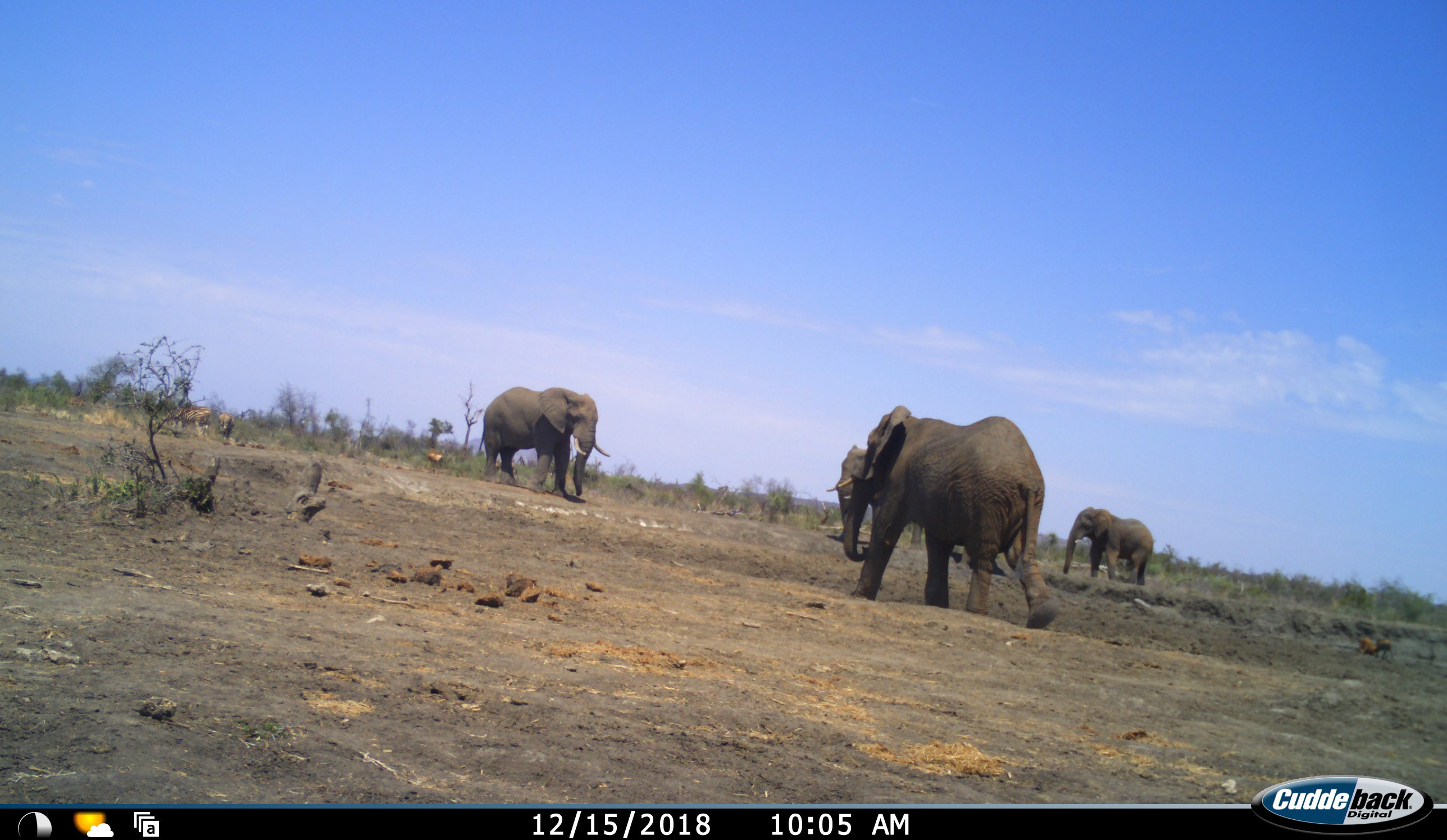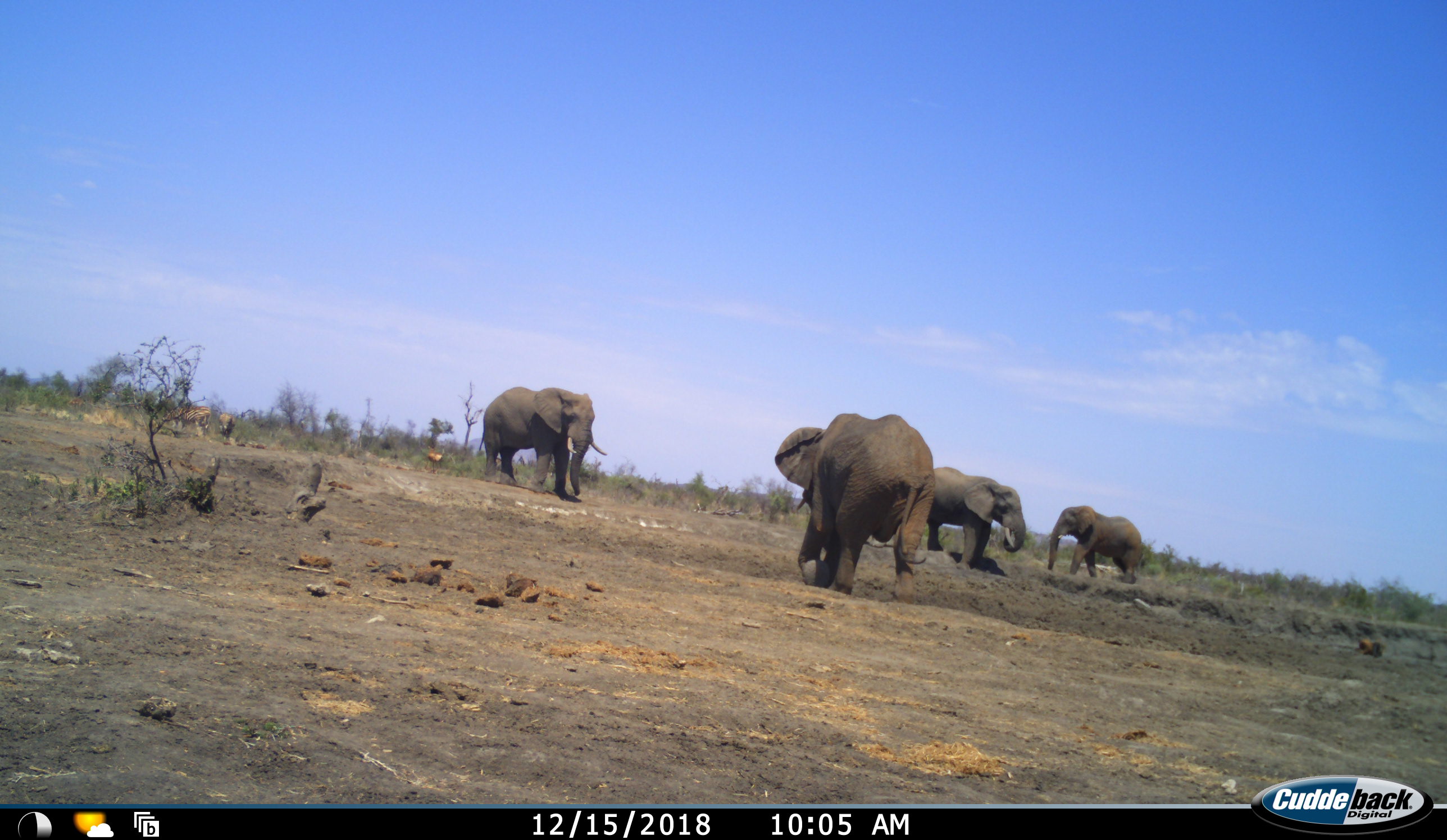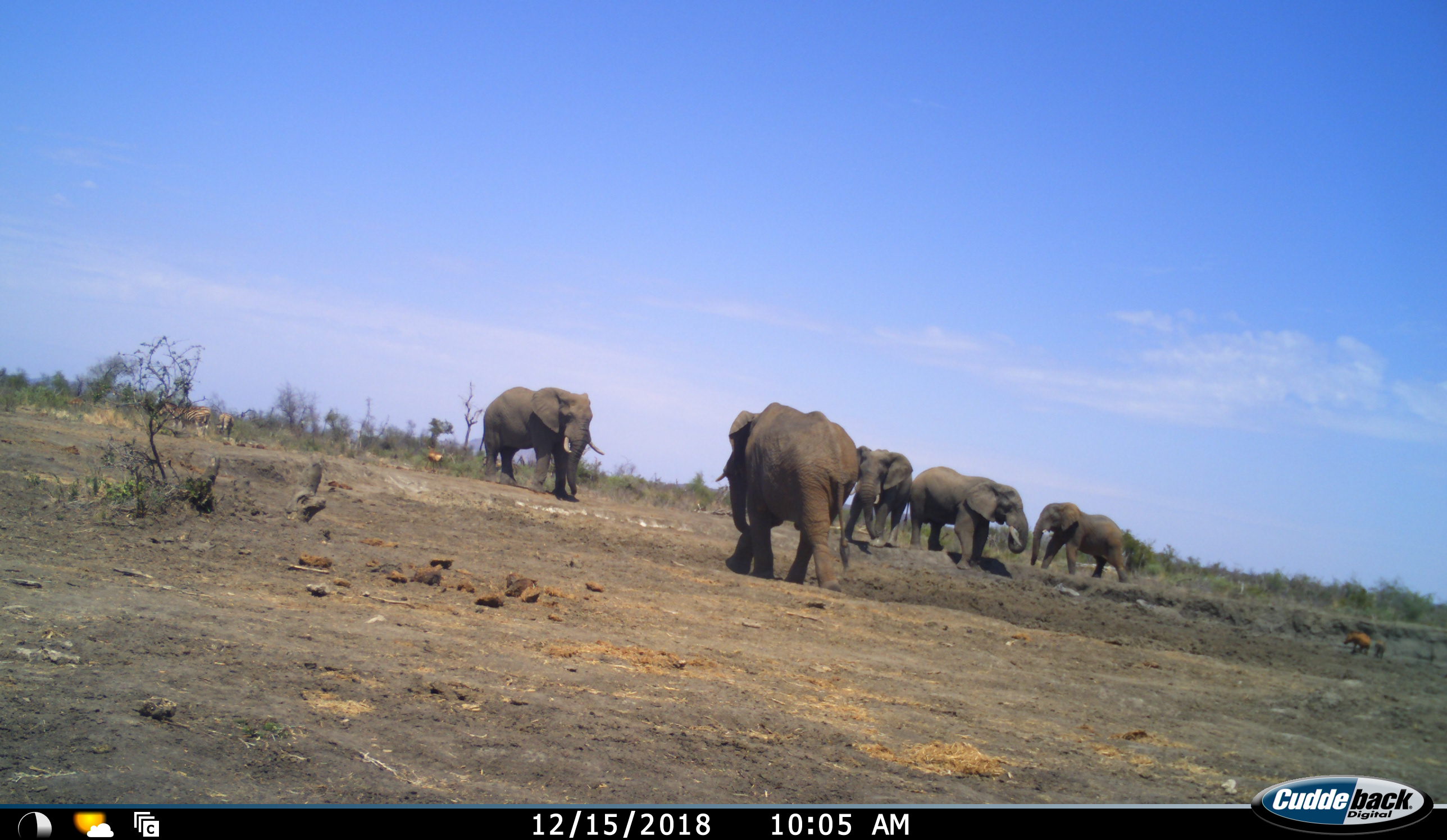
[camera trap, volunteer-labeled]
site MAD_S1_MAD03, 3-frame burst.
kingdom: Animalia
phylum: Chordata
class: Mammalia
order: Proboscidea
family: Elephantidae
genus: Loxodonta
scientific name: Loxodonta africana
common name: african bush elephant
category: elephant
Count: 5.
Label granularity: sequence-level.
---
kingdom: Animalia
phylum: Chordata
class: Mammalia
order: Perissodactyla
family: Equidae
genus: Equus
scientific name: Equus quagga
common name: plains zebra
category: zebraplains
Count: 2.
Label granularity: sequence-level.